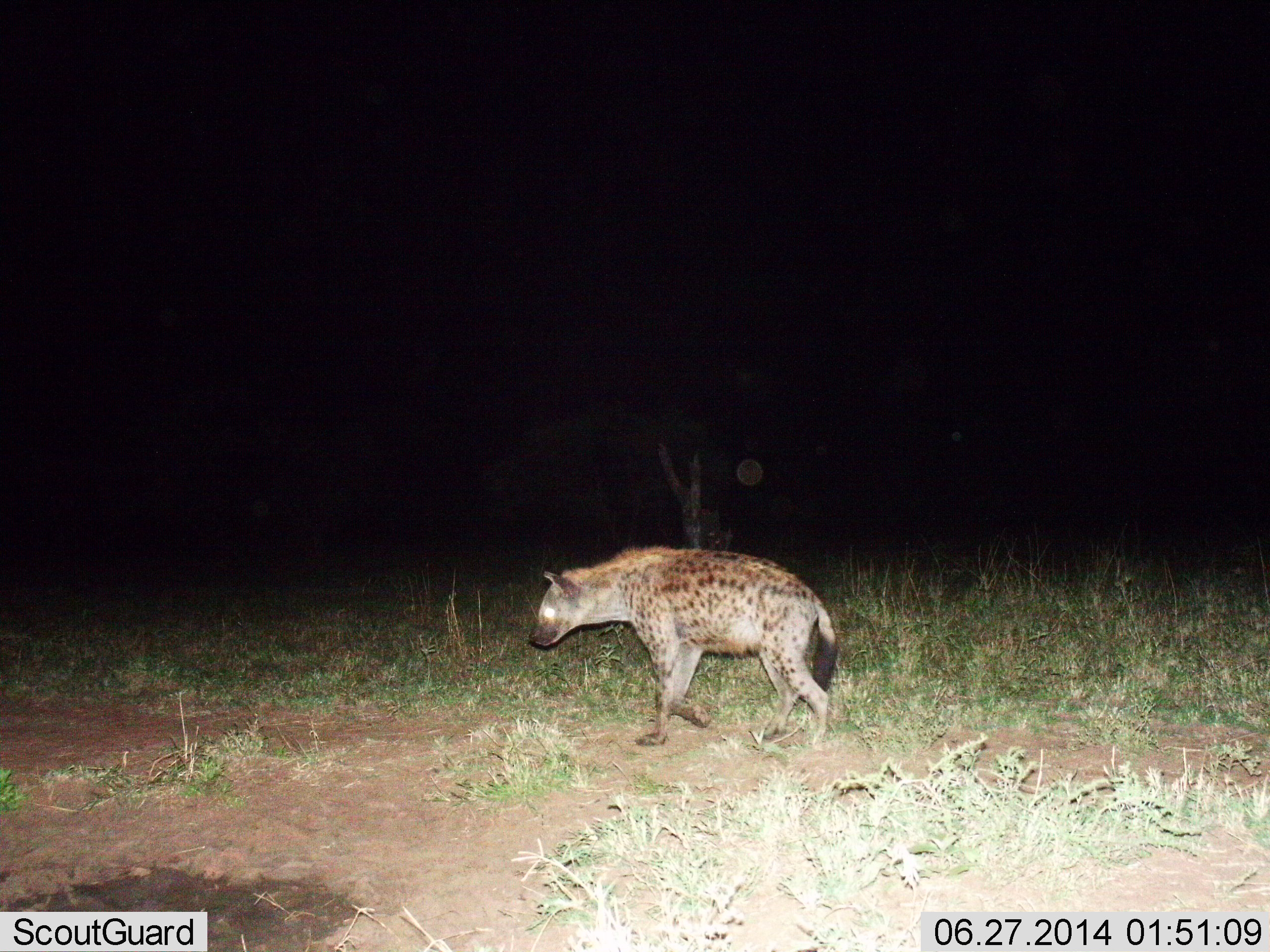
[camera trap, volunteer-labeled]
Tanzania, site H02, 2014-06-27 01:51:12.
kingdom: Animalia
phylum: Chordata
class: Mammalia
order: Carnivora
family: Hyaenidae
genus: Crocuta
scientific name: Crocuta crocuta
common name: spotted hyena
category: hyenaspotted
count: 1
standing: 10%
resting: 0%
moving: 90%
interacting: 0%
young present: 0%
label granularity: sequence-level